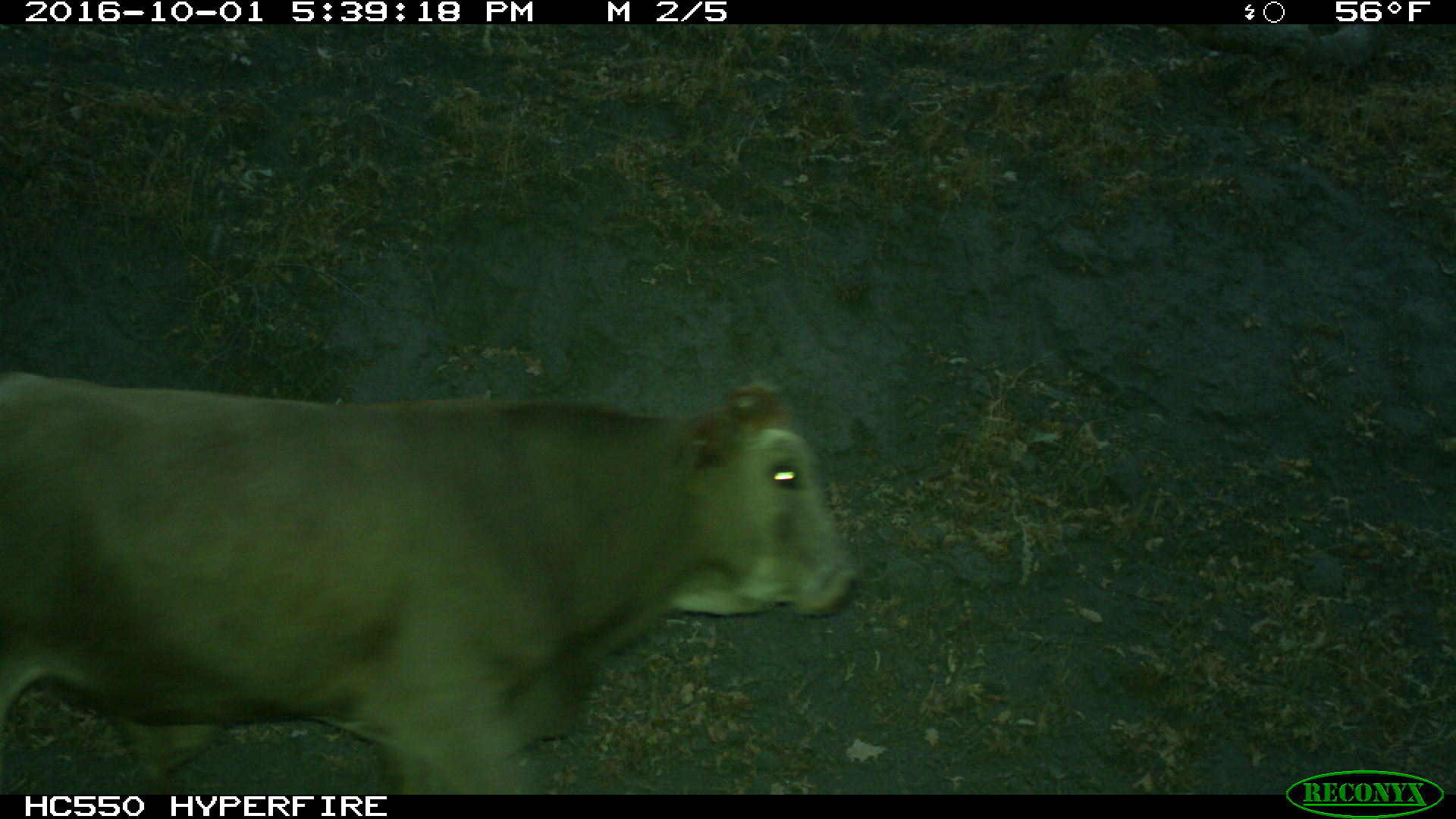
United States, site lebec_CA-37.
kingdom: Animalia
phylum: Chordata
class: Mammalia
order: Artiodactyla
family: Bovidae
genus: Bos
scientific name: Bos taurus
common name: domestic cow